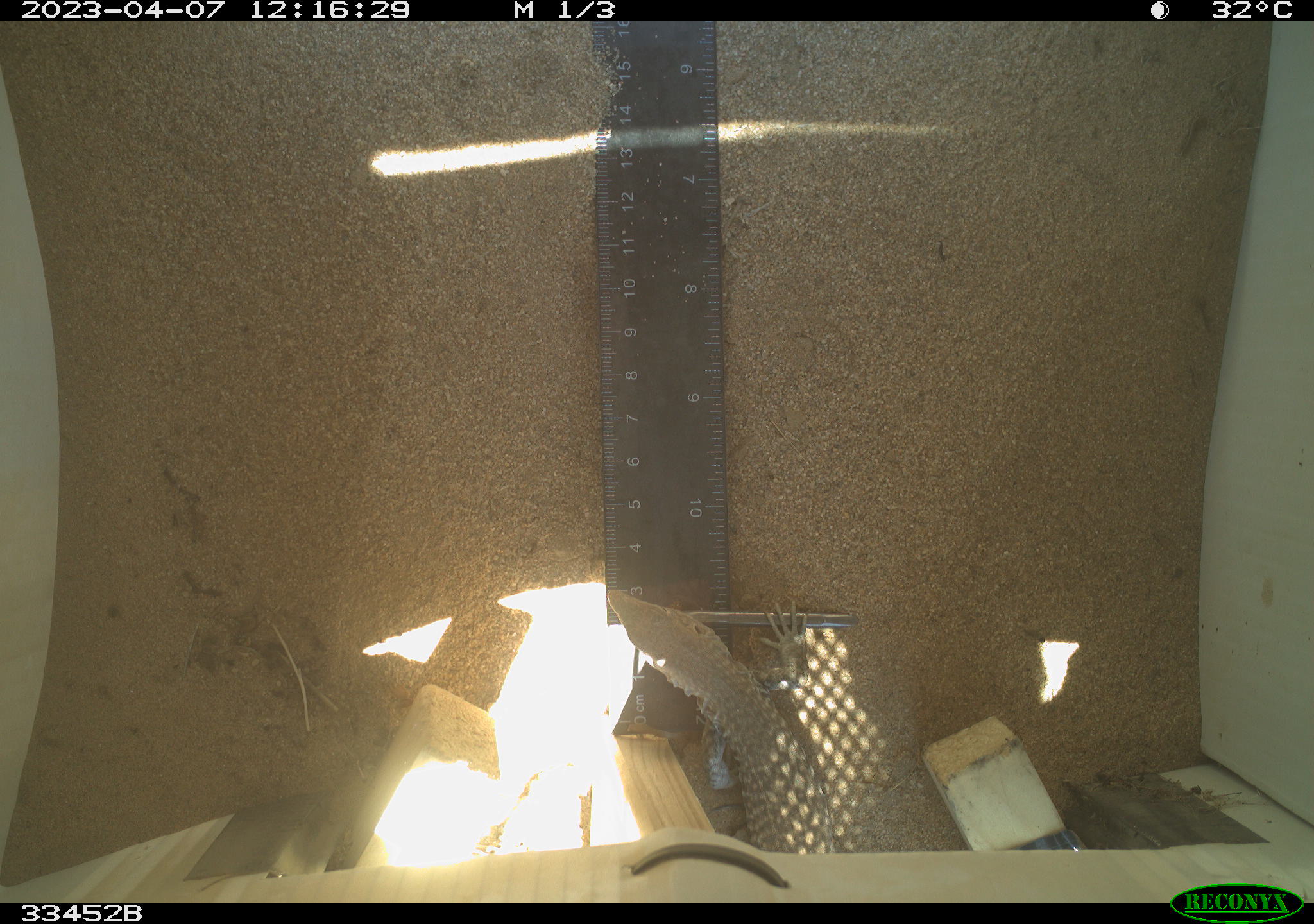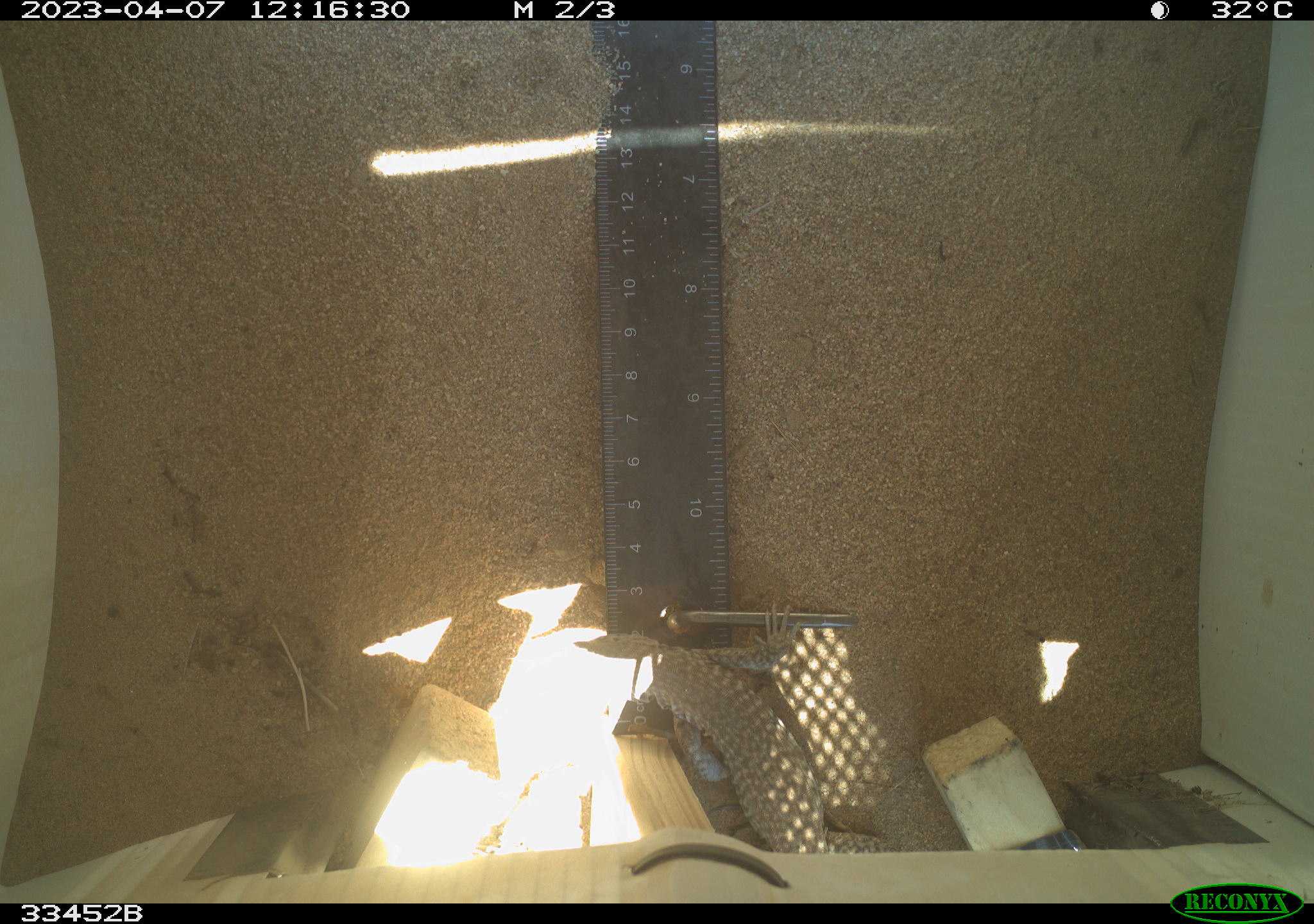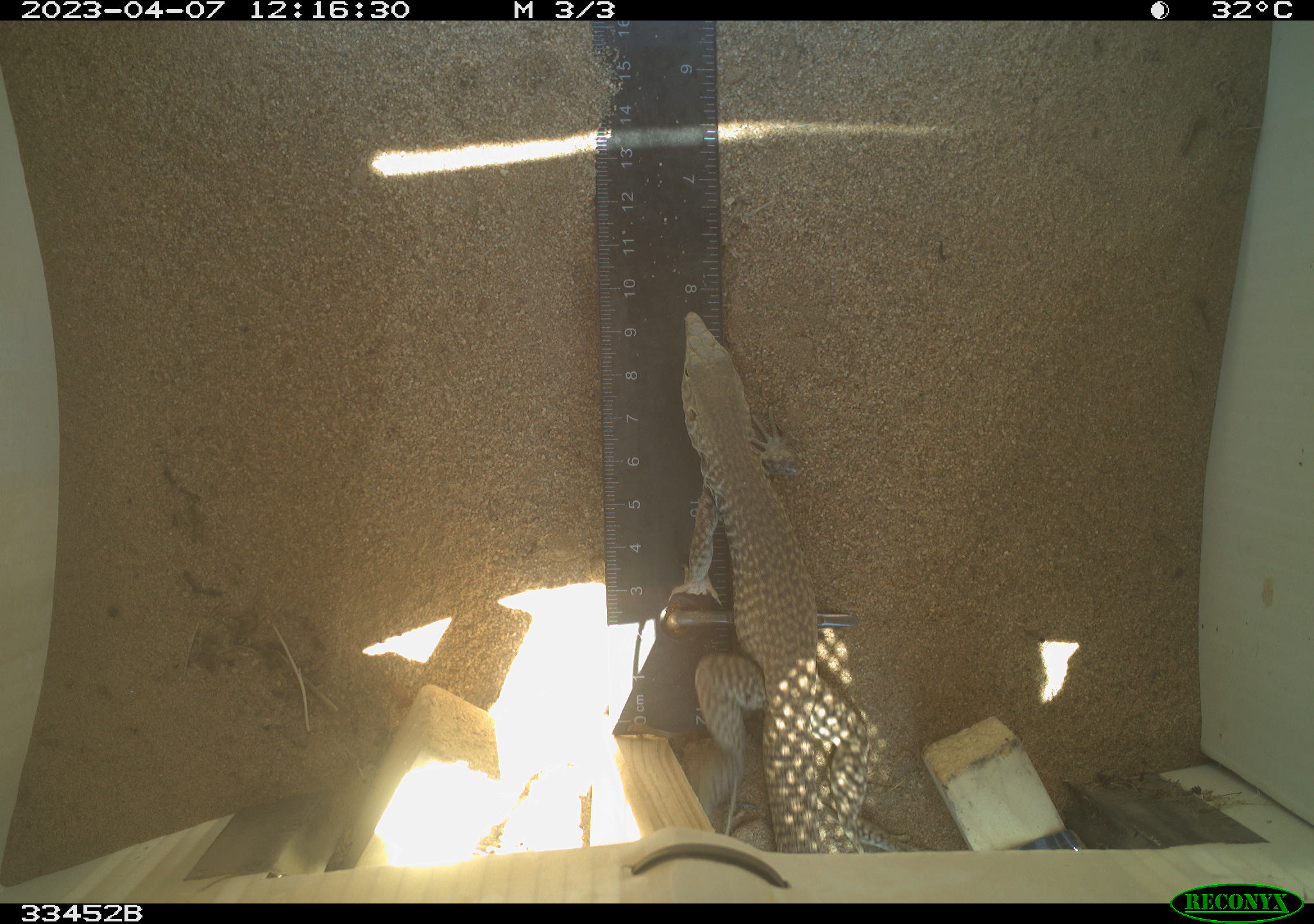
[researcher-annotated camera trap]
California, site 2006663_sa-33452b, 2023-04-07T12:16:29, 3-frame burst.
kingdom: Animalia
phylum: Chordata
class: Reptilia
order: Squamata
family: Teiidae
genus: Aspidoscelis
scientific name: Aspidoscelis tigris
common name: western whiptail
Western whiptail (Aspidoscelis tigris).